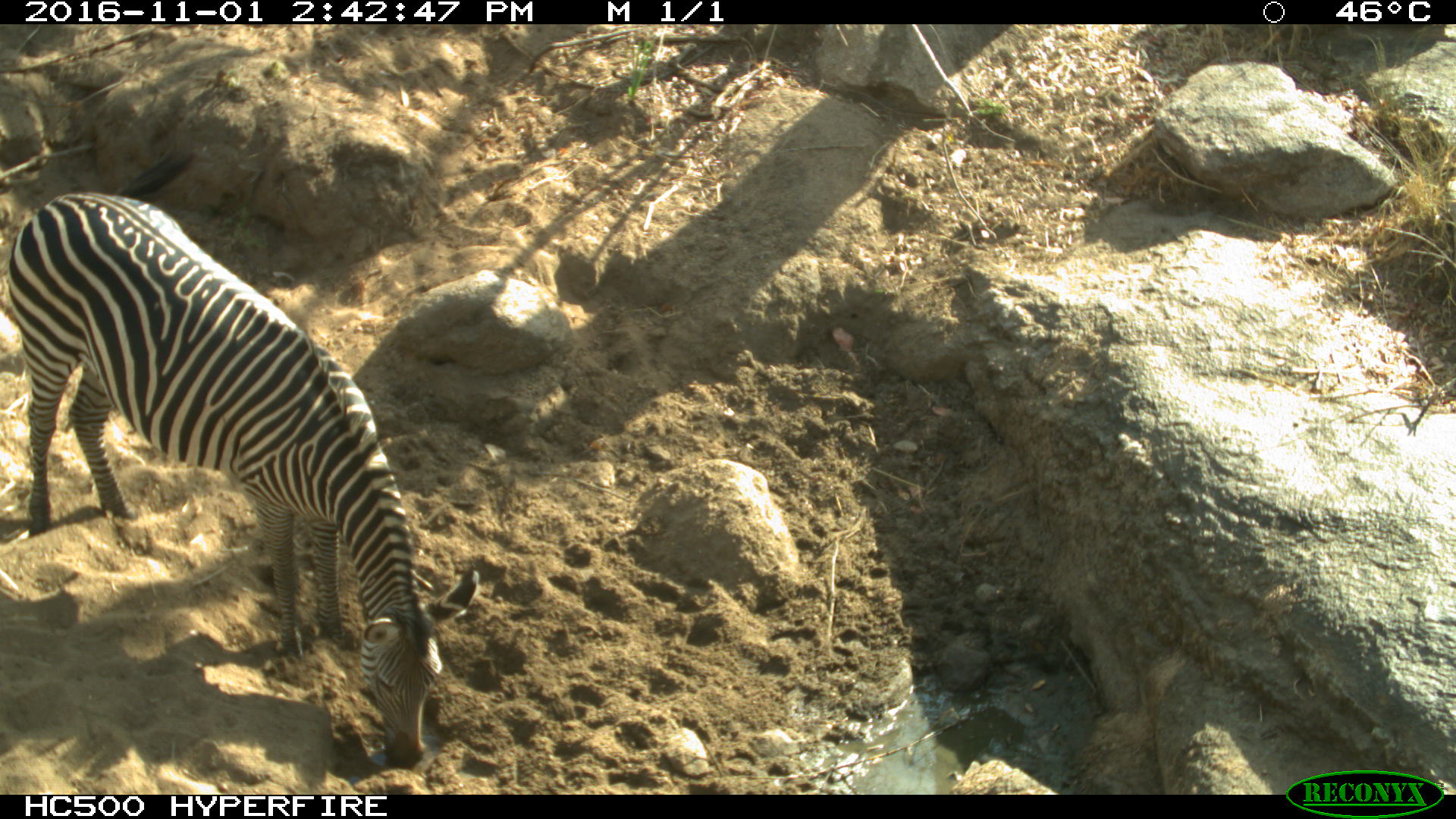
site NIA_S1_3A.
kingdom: Animalia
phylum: Chordata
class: Mammalia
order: Perissodactyla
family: Equidae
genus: Equus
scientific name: Equus quagga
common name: plains zebra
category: zebraplains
Zebraplains (plains zebra) (Equus quagga), count 1. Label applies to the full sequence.